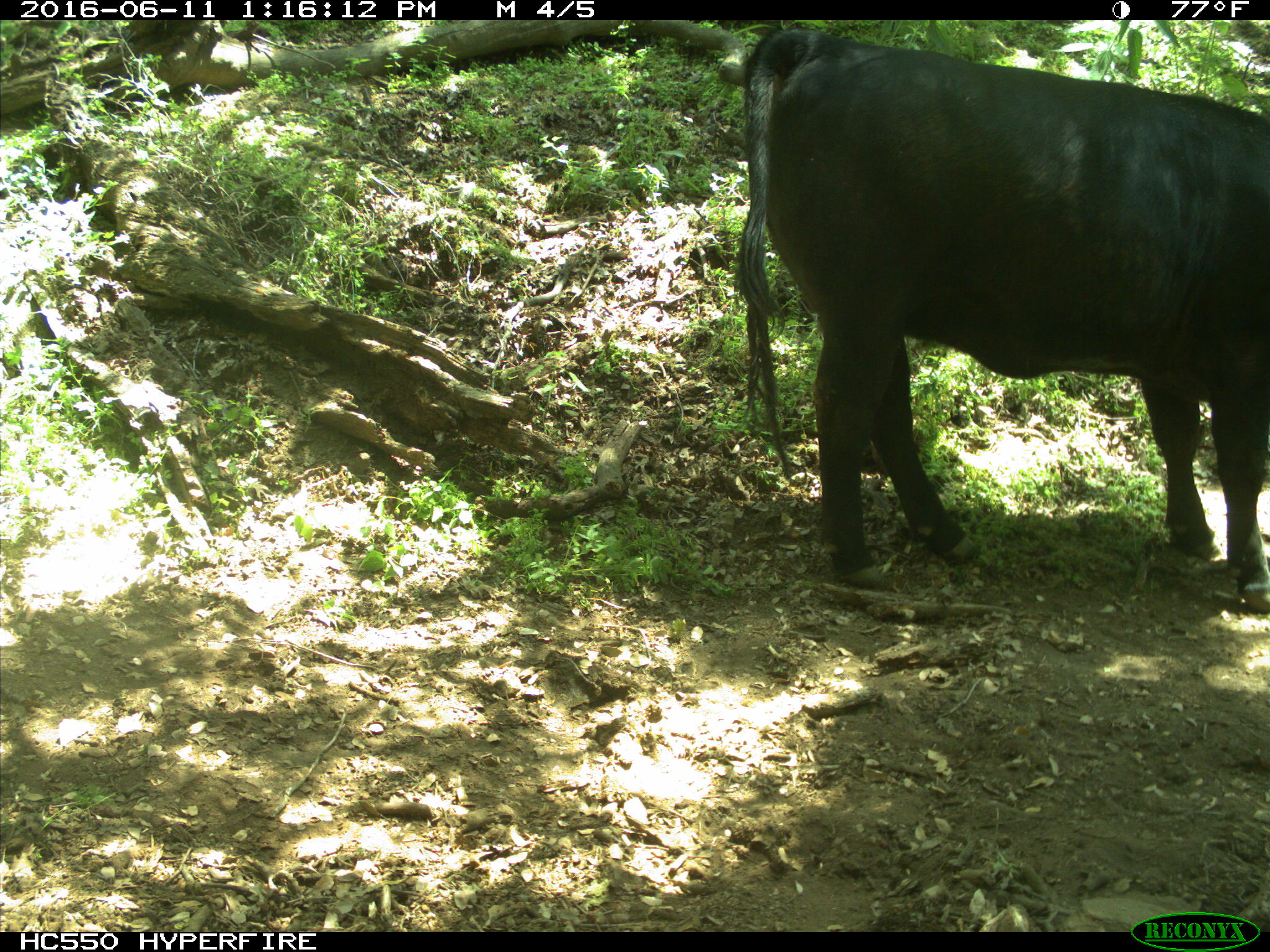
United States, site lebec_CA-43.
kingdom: Animalia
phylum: Chordata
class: Mammalia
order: Artiodactyla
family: Bovidae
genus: Bos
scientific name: Bos taurus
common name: domestic cow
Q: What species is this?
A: Bos taurus (domestic cow).